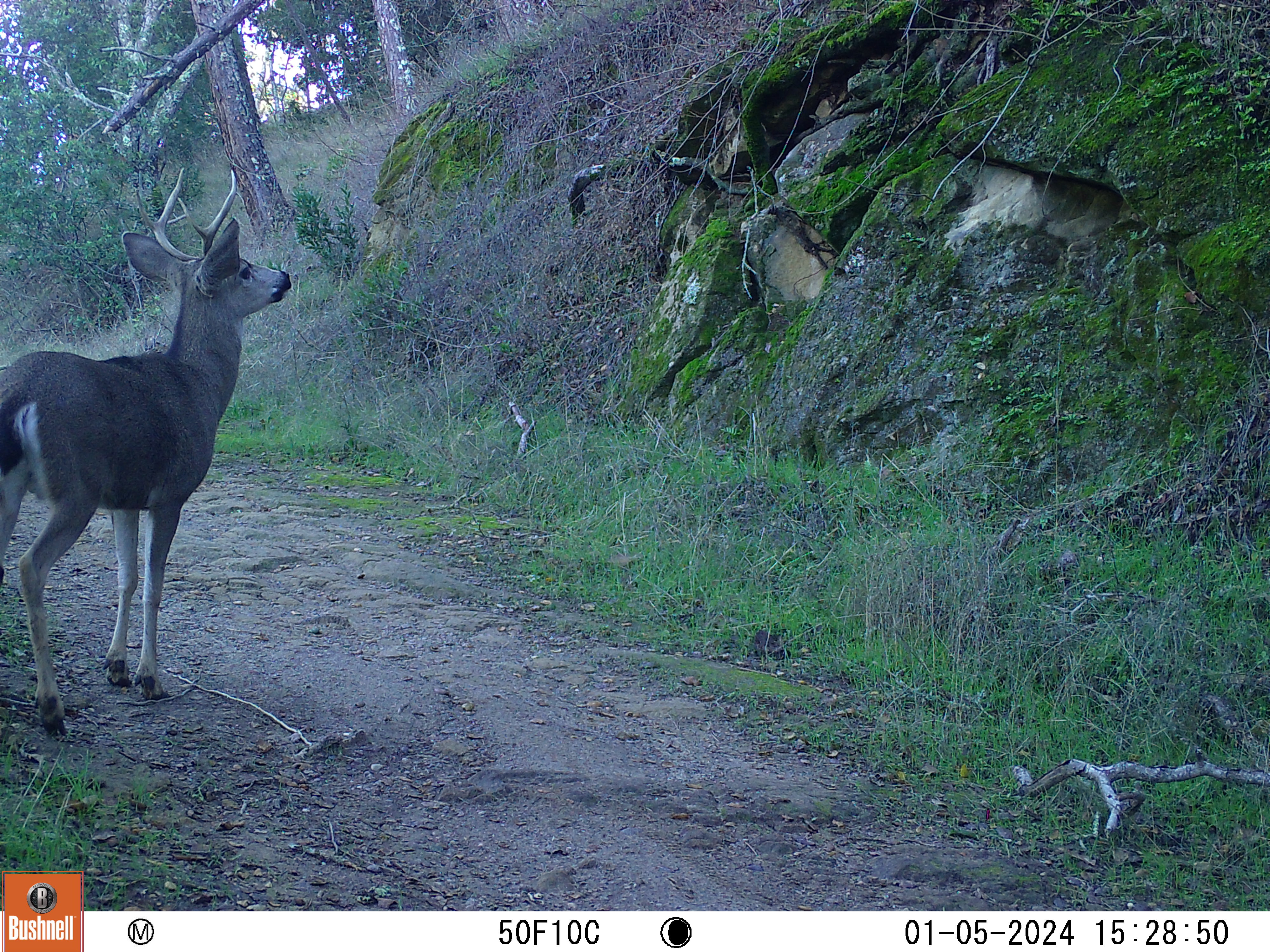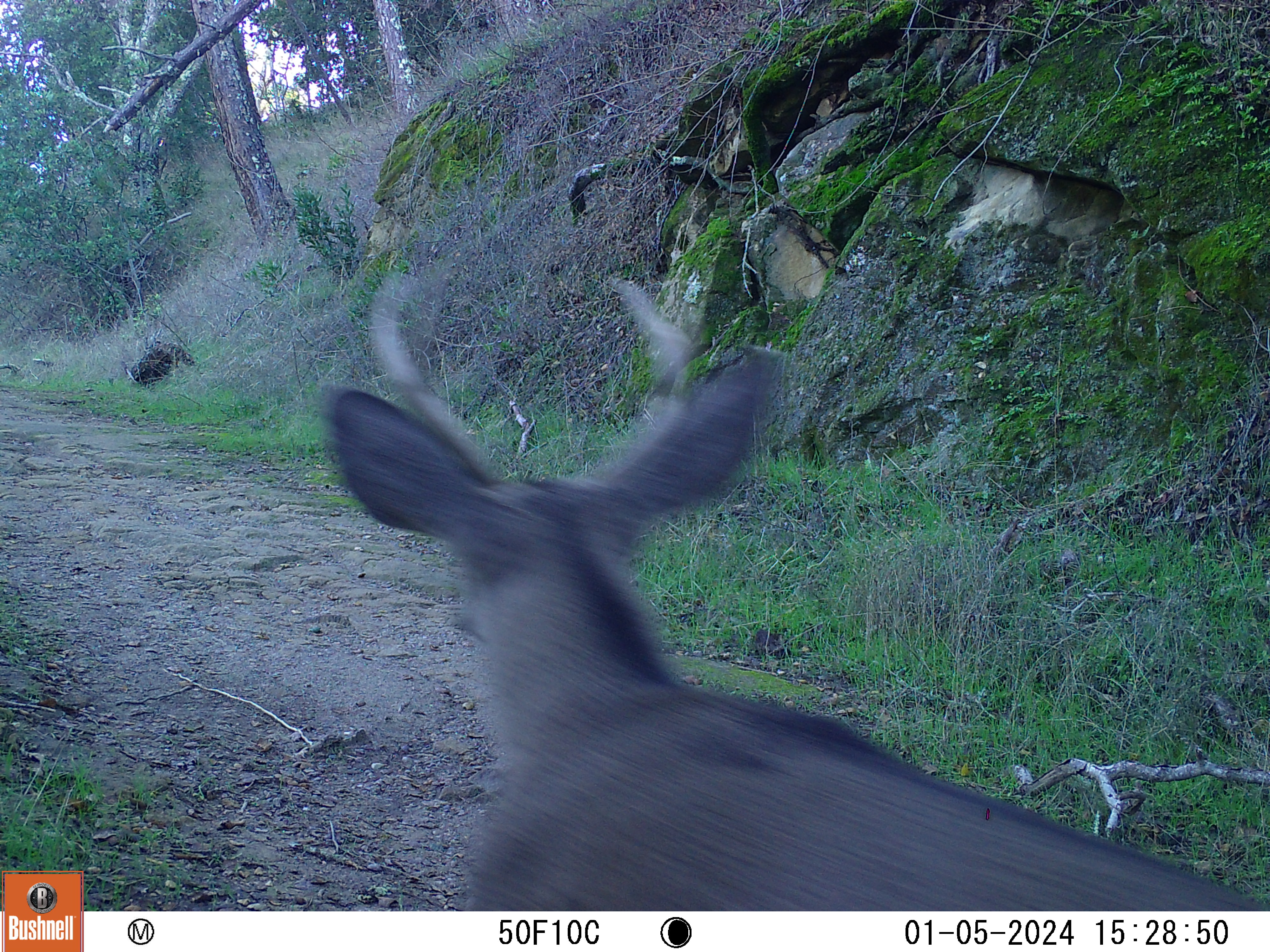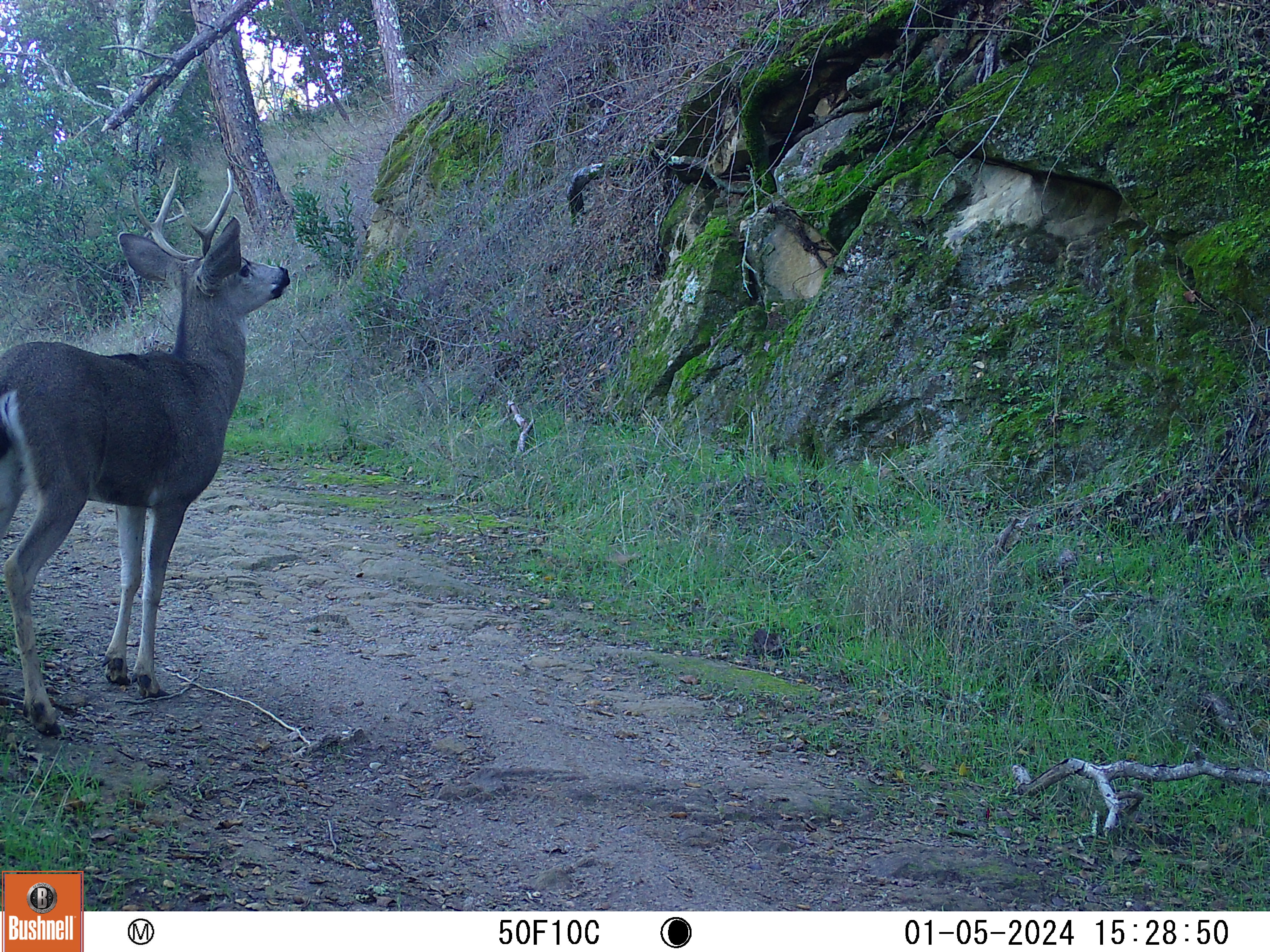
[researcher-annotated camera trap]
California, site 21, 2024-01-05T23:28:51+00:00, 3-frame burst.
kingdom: Animalia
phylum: Chordata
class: Mammalia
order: Artiodactyla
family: Cervidae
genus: Odocoileus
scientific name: Odocoileus hemionus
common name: mule deer